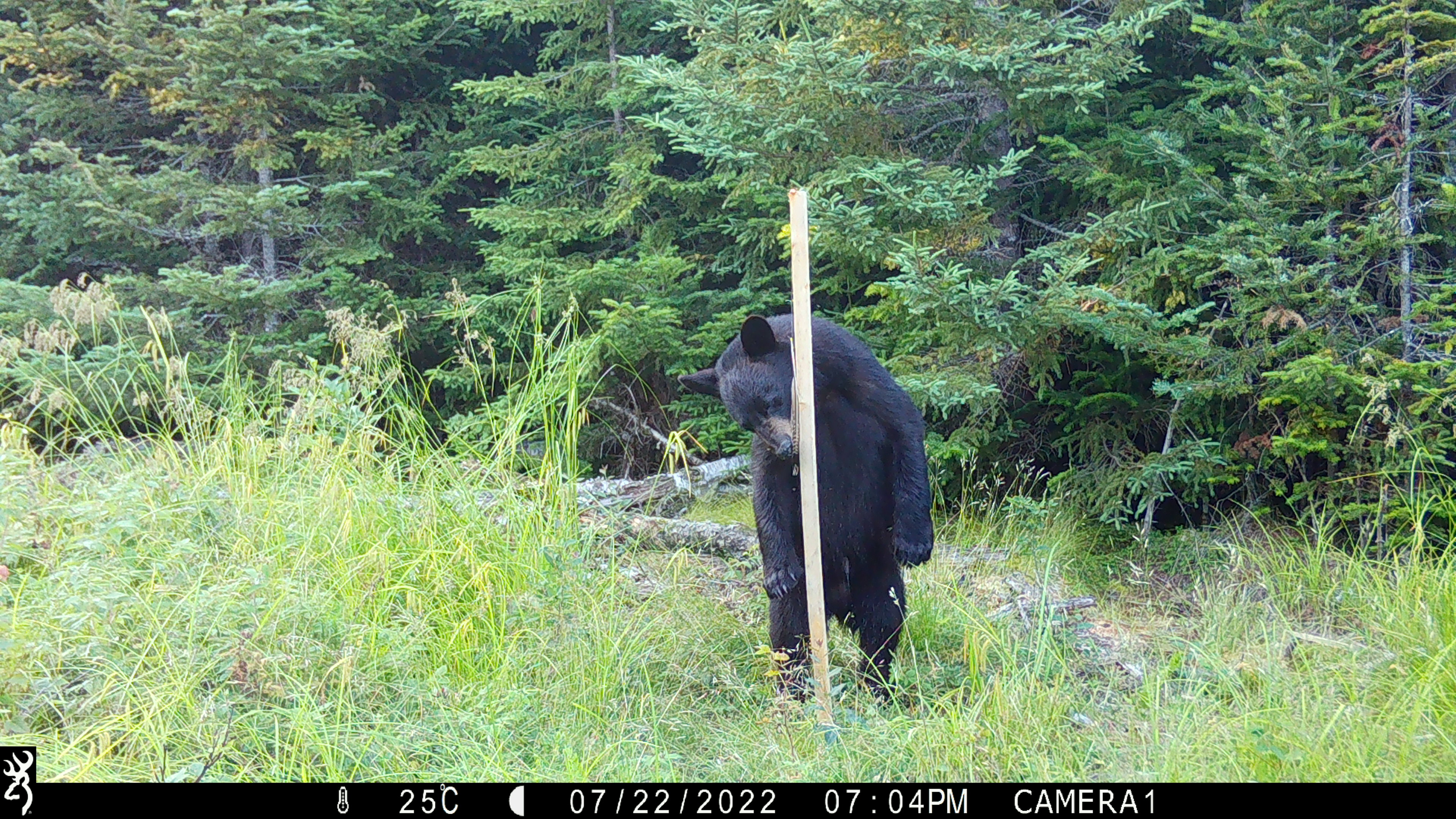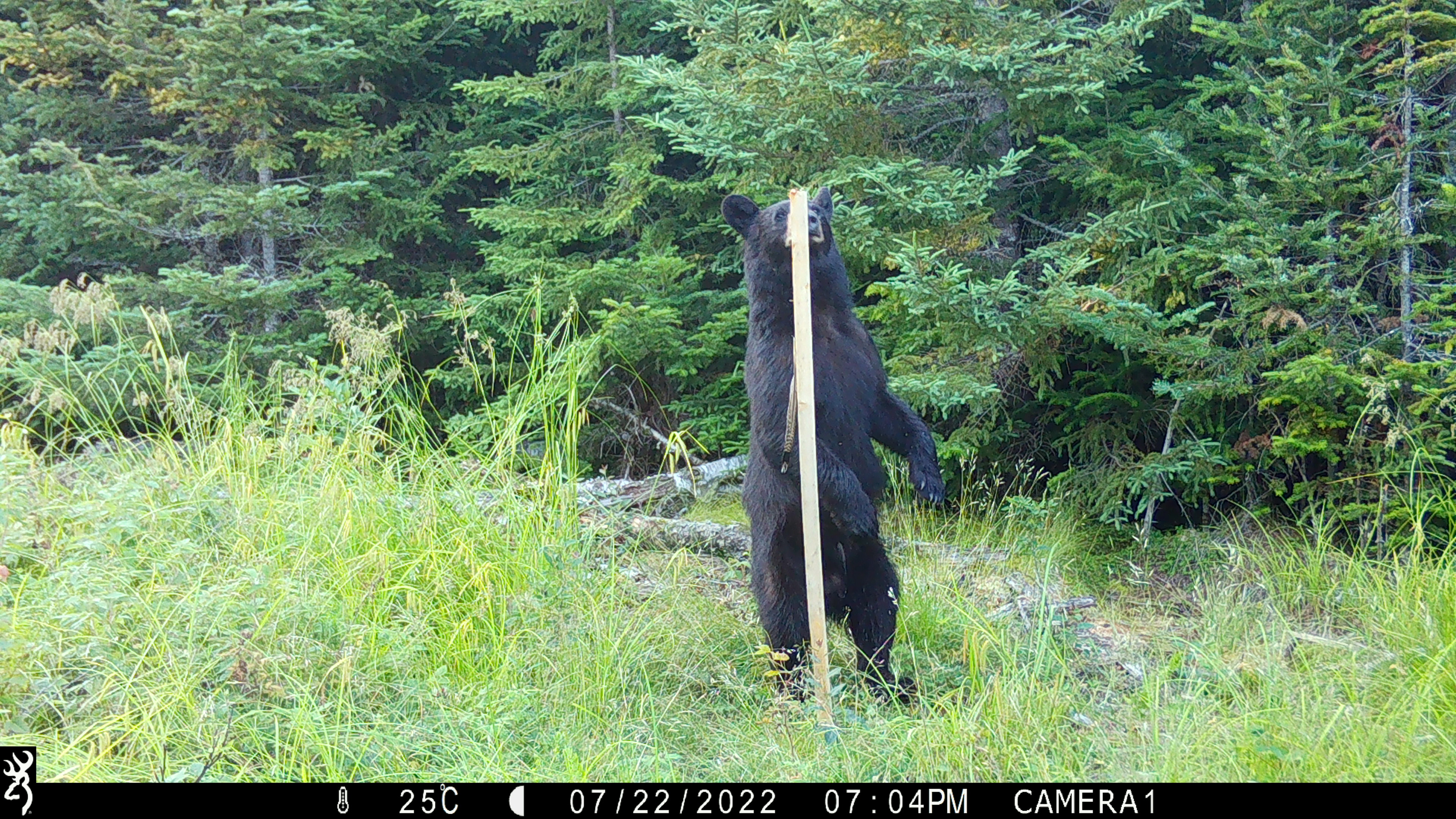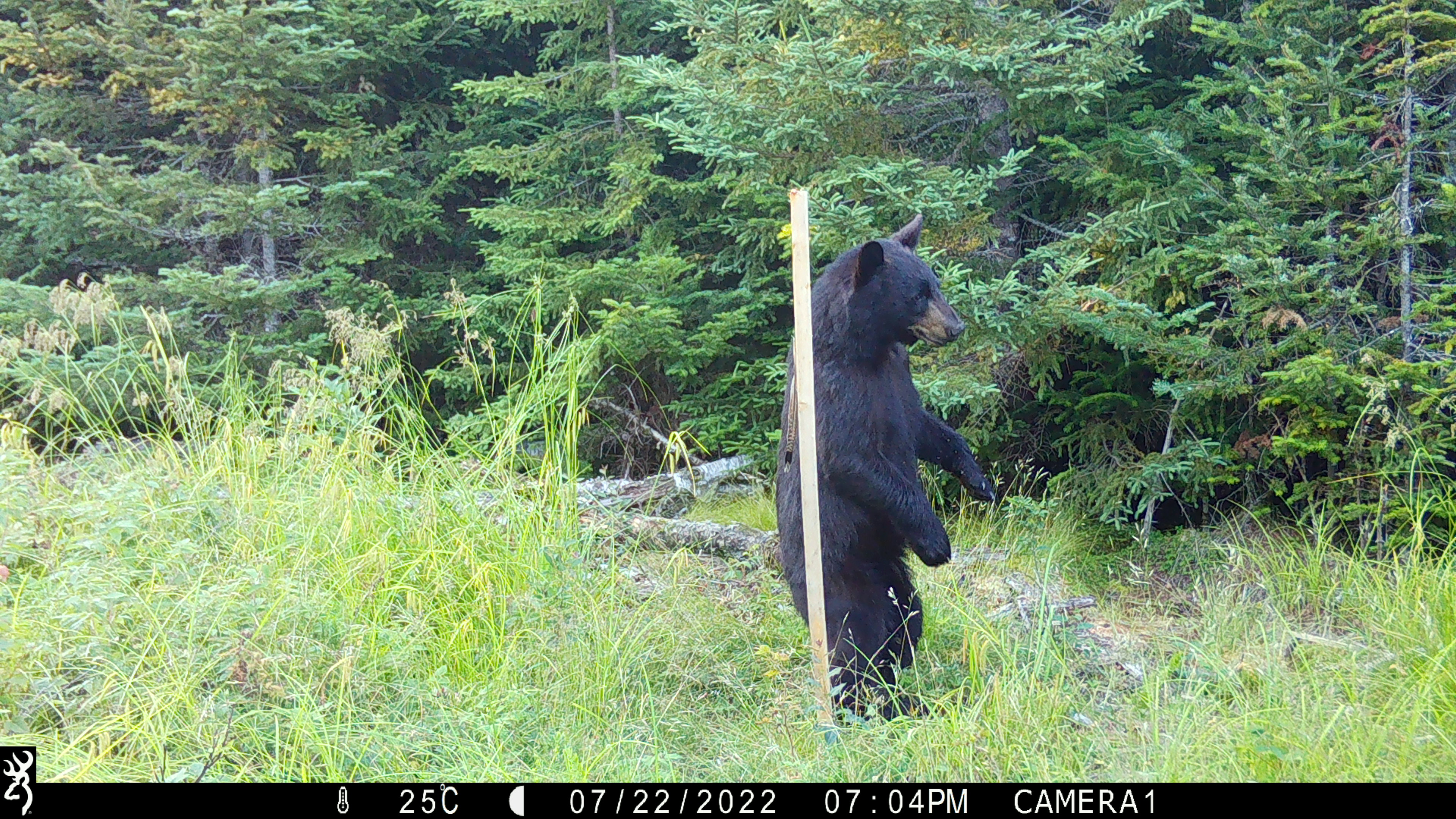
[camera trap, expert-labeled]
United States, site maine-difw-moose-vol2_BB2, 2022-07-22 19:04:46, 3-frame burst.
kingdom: Animalia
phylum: Chordata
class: Mammalia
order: Carnivora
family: Ursidae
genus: Ursus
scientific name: Ursus americanus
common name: black bear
Black bear (Ursus americanus).